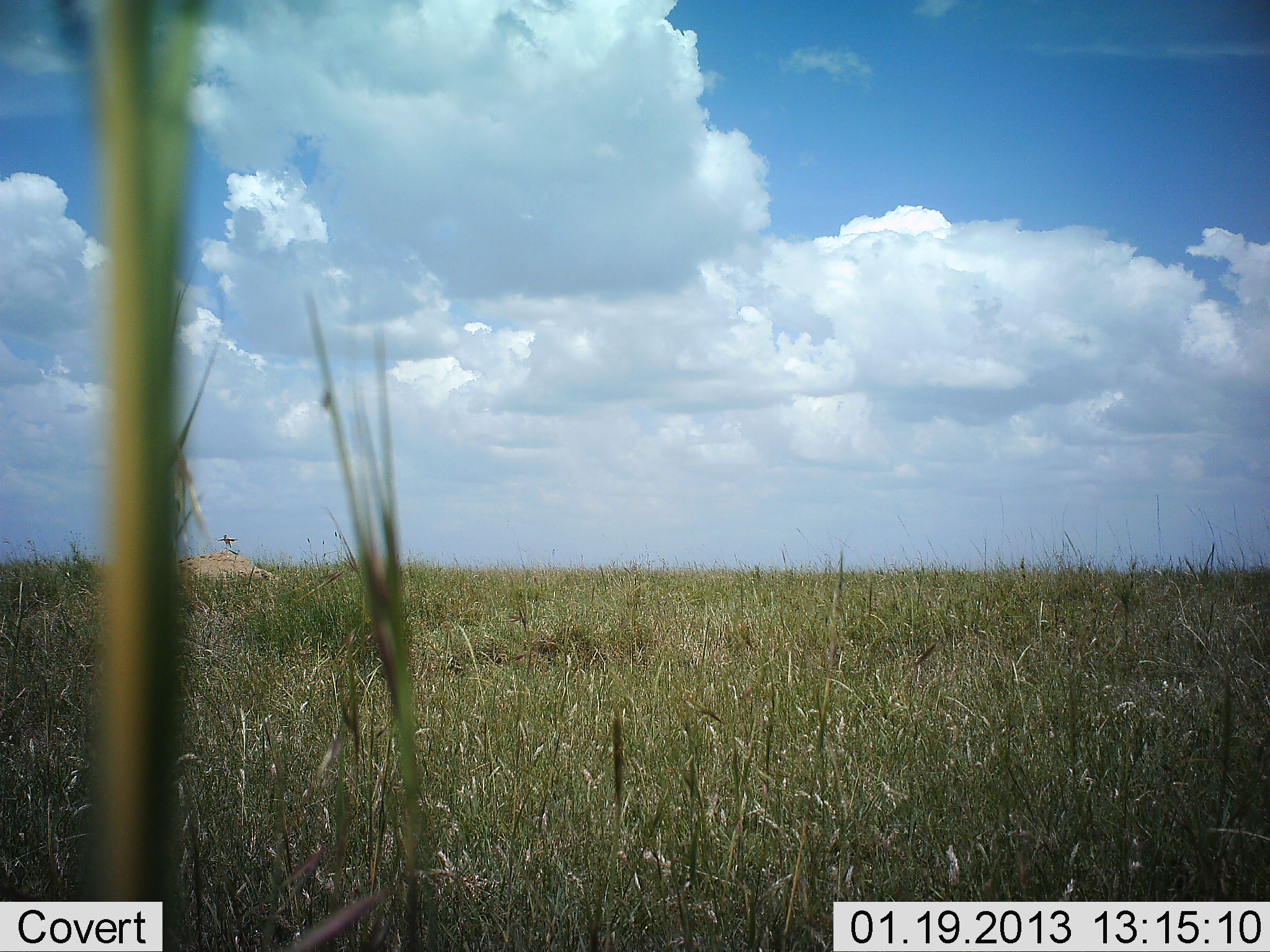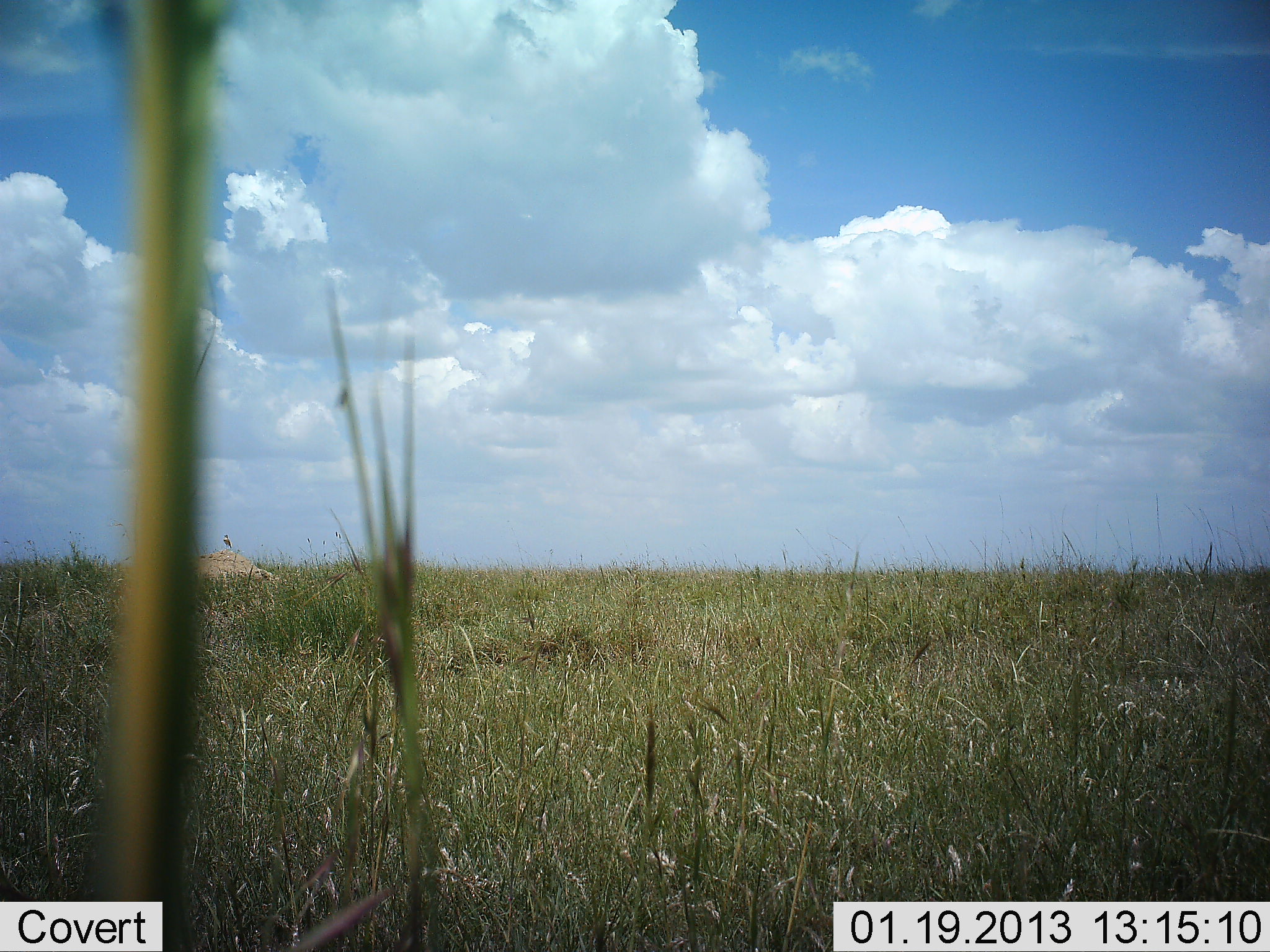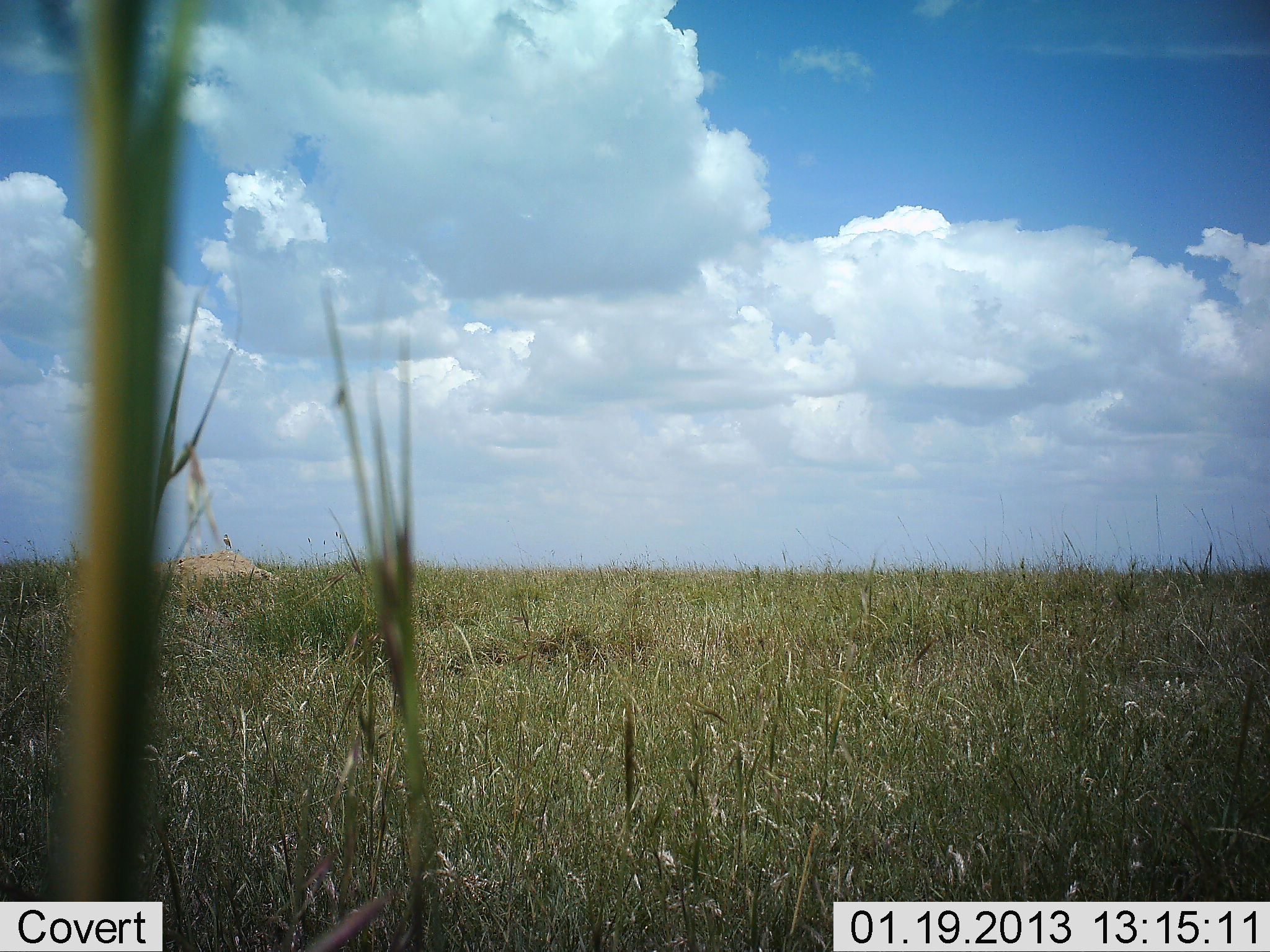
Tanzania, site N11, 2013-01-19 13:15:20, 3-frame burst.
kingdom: Animalia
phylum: Chordata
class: Aves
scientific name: Aves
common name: bird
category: otherbird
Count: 1.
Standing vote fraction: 80%.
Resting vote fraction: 7%.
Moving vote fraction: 13%.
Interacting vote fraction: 0%.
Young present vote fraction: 0%.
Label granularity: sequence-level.